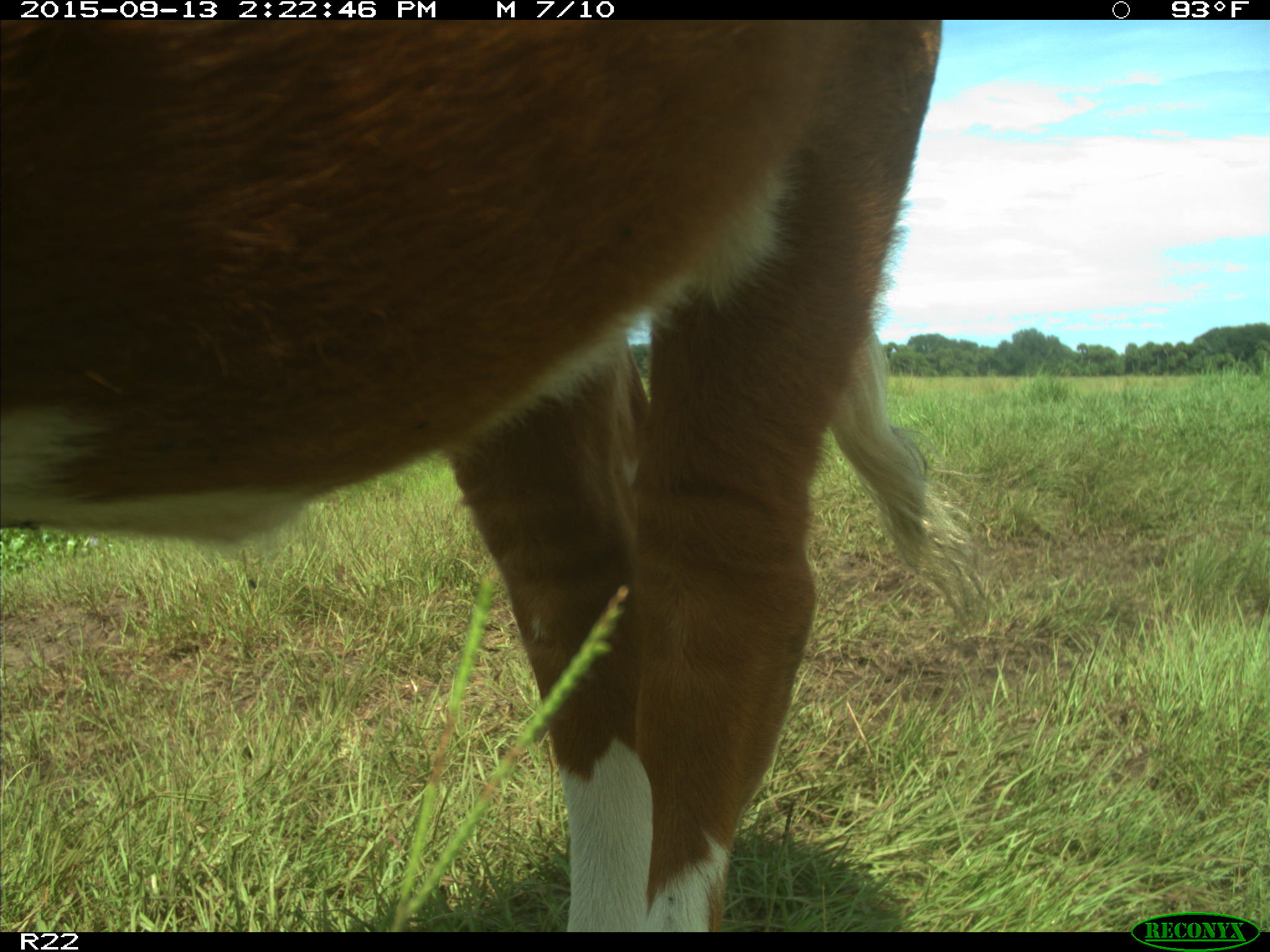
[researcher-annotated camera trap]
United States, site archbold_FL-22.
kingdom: Animalia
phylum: Chordata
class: Mammalia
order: Artiodactyla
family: Bovidae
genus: Bos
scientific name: Bos taurus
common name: domestic cow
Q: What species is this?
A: Bos taurus (domestic cow).